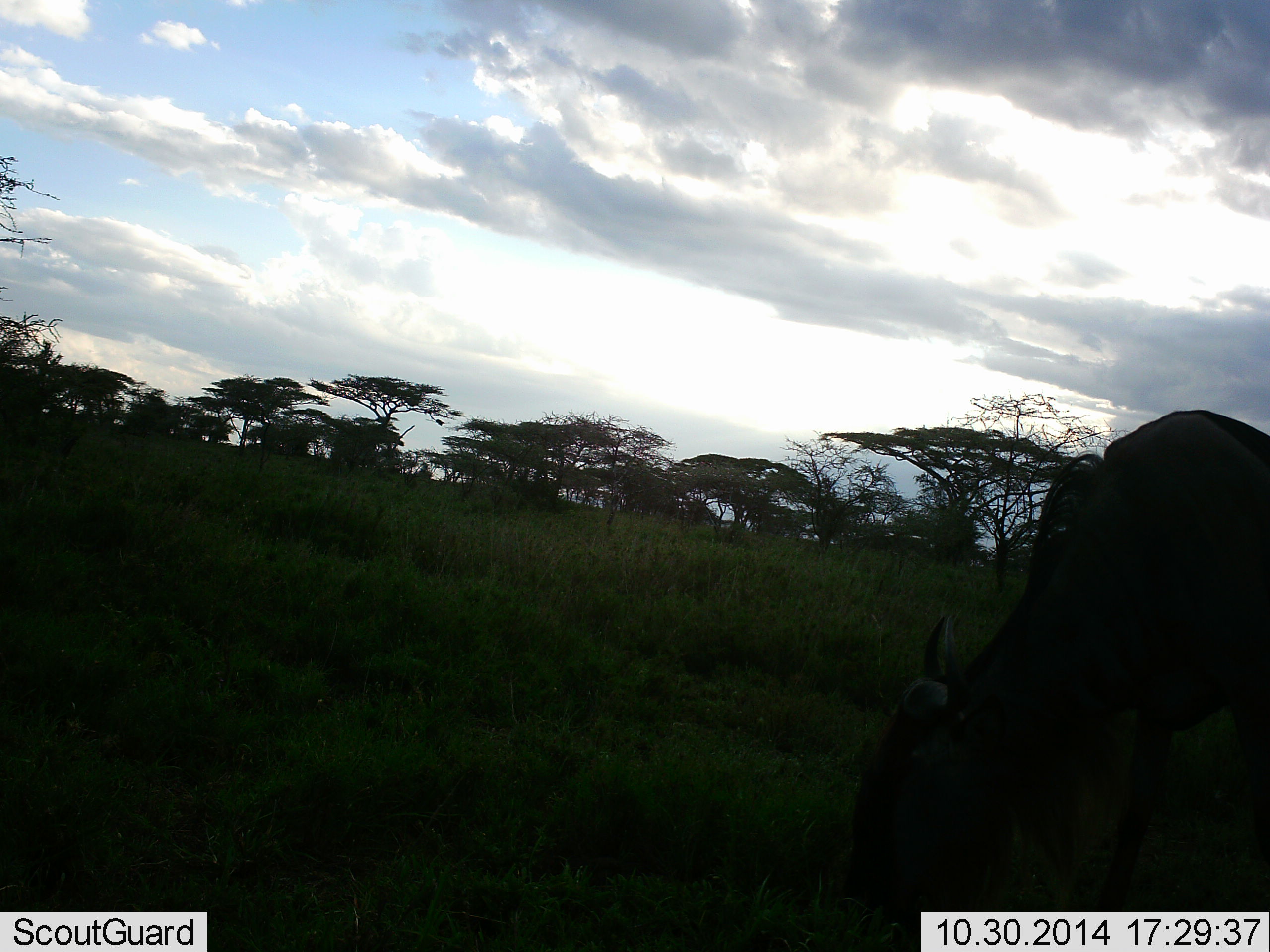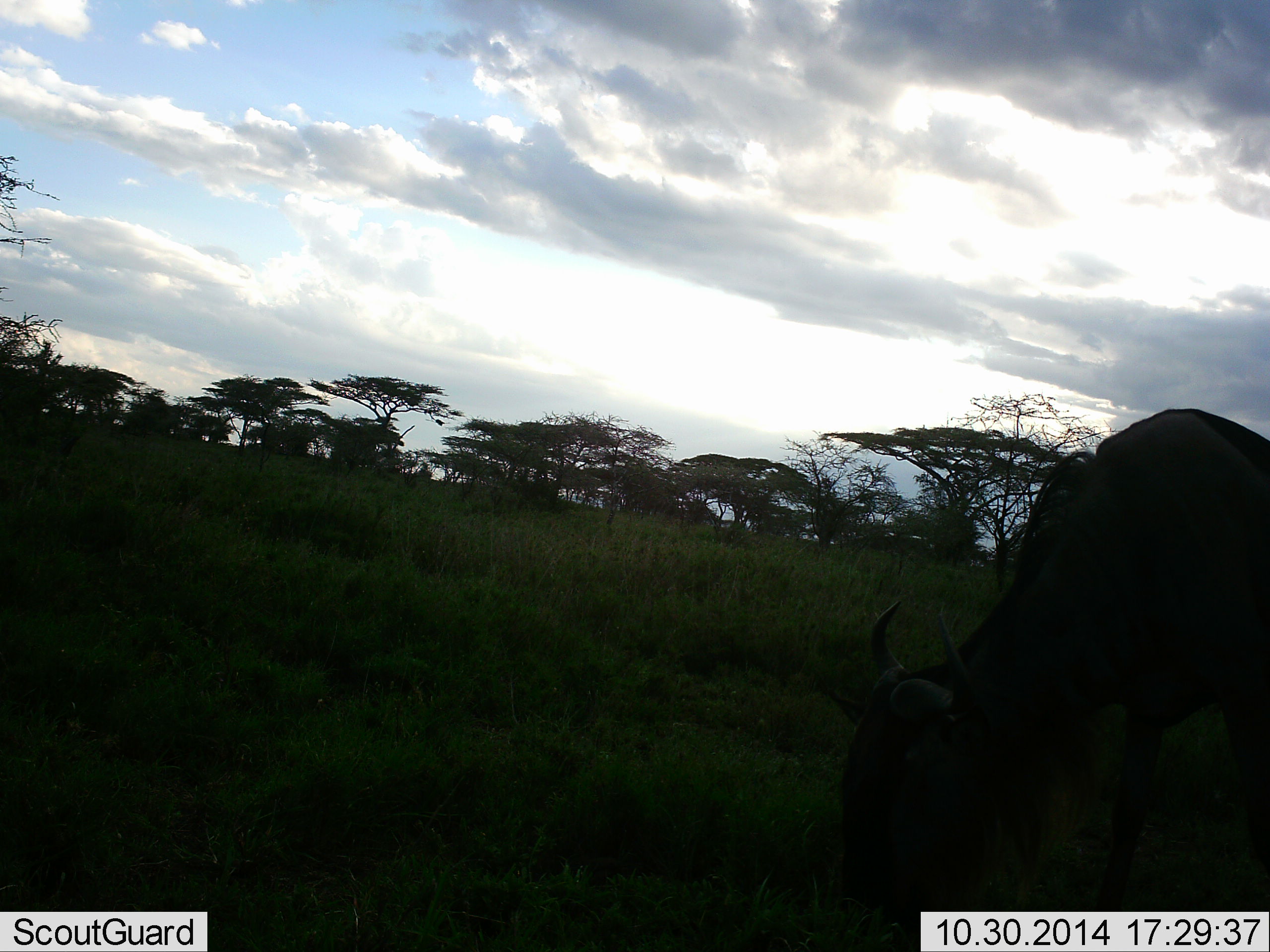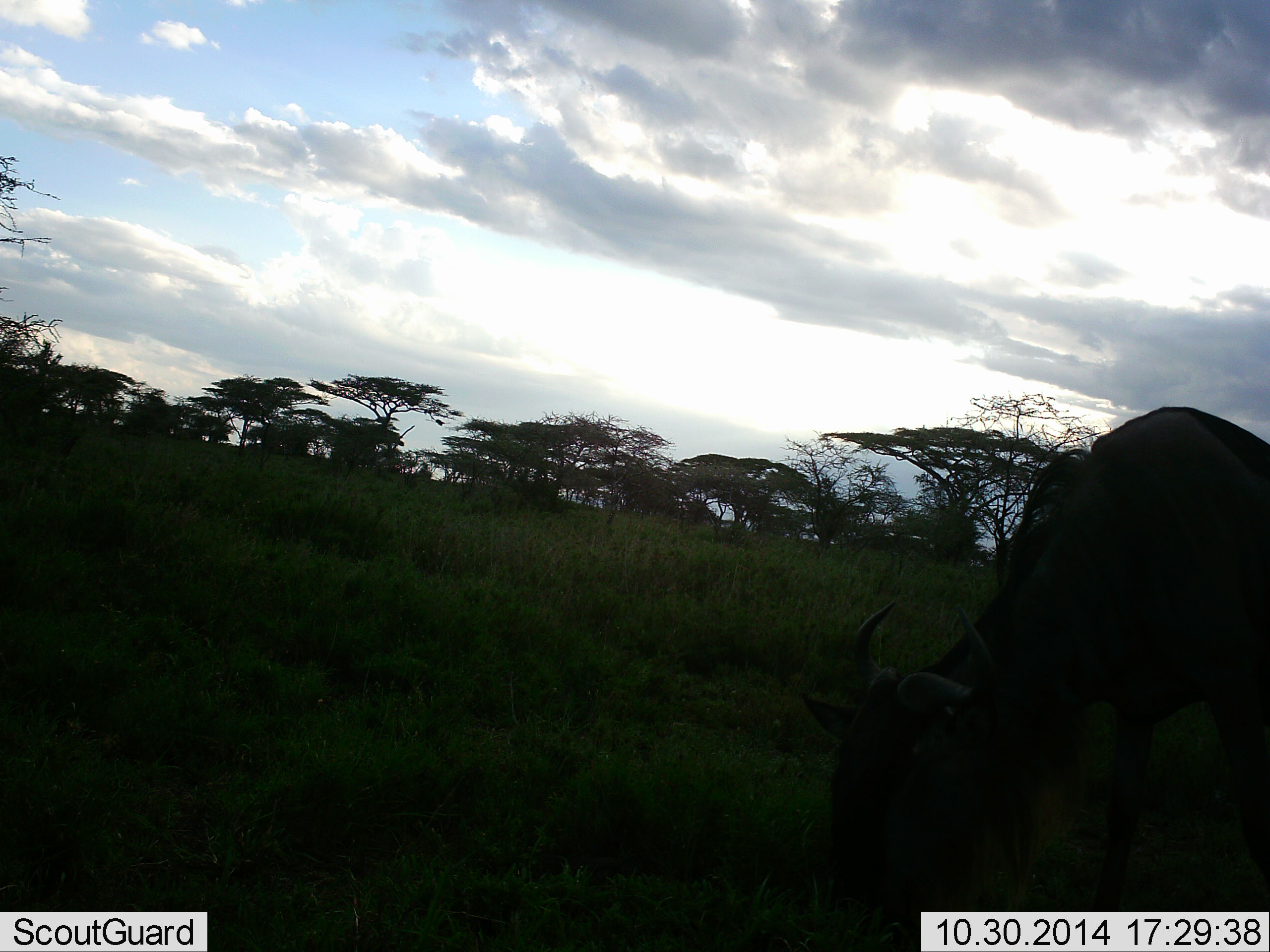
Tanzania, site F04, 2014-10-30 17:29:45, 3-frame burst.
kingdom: Animalia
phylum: Chordata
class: Mammalia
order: Artiodactyla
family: Bovidae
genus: Connochaetes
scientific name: Connochaetes taurinus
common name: blue wildebeest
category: wildebeest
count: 1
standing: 27%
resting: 0%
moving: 0%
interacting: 0%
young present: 0%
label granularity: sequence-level